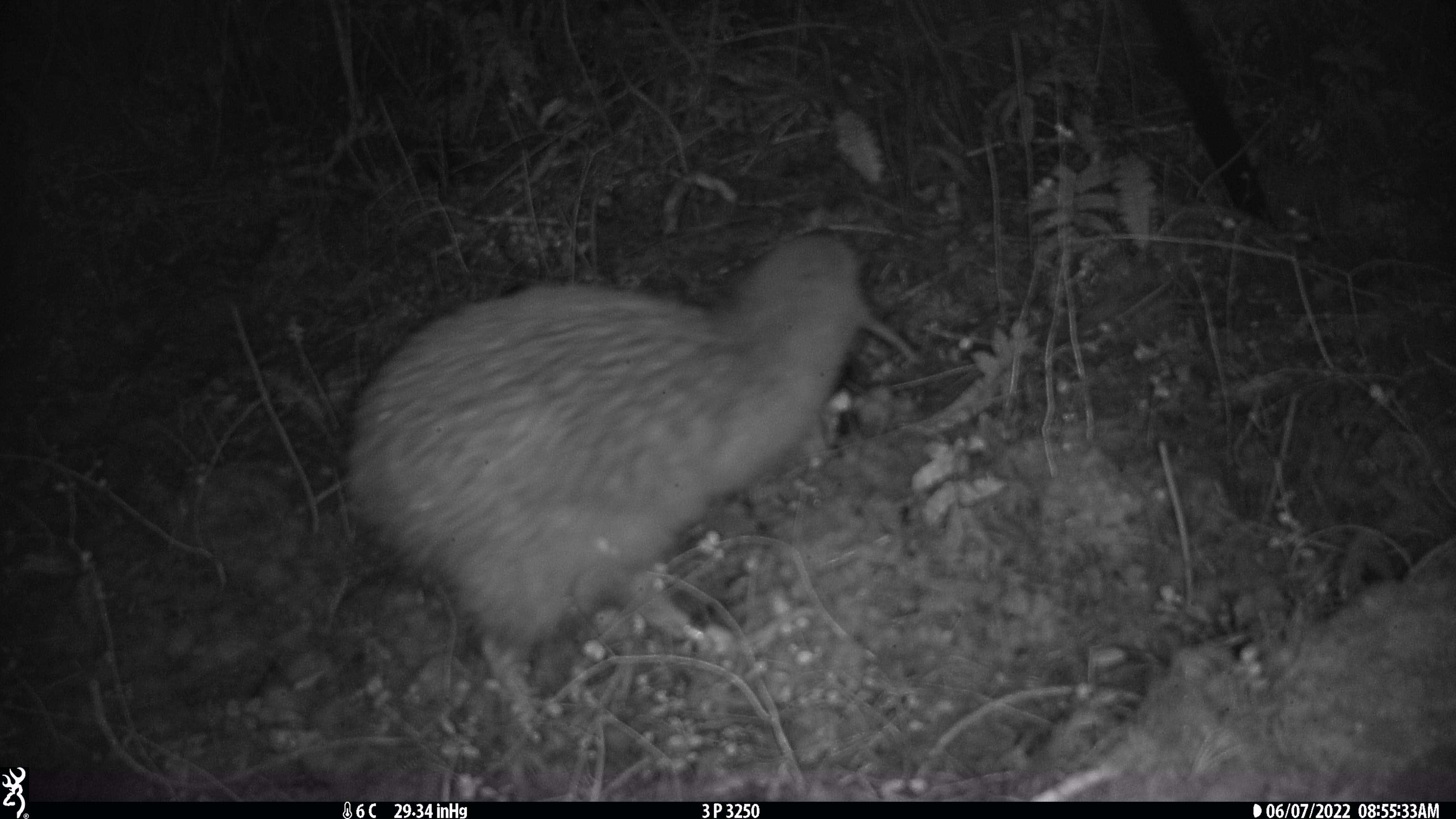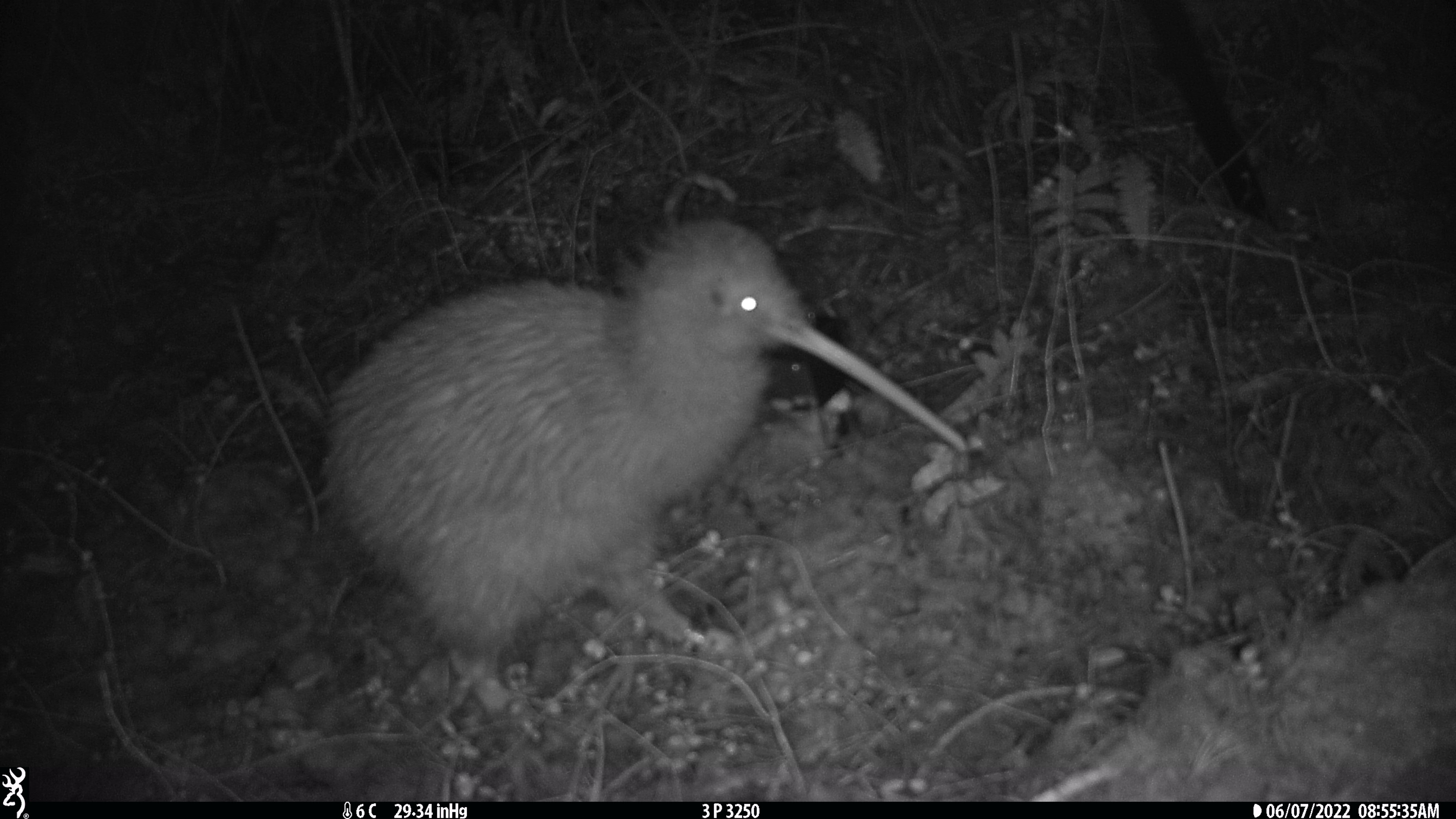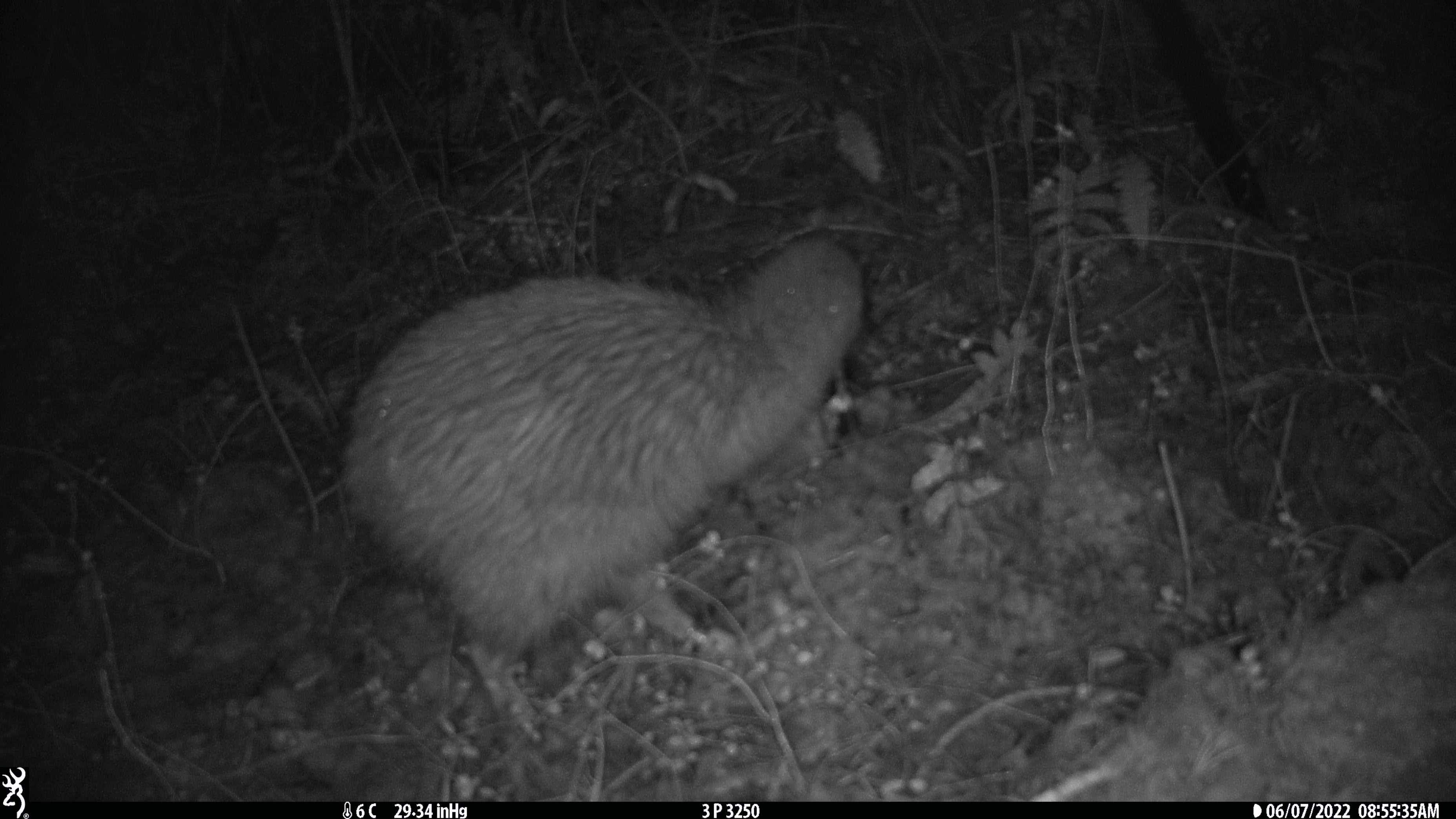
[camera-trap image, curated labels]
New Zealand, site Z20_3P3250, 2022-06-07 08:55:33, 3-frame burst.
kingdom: Animalia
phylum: Chordata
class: Aves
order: Apterygiformes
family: Apterygidae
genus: Apteryx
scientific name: Apteryx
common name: kiwi